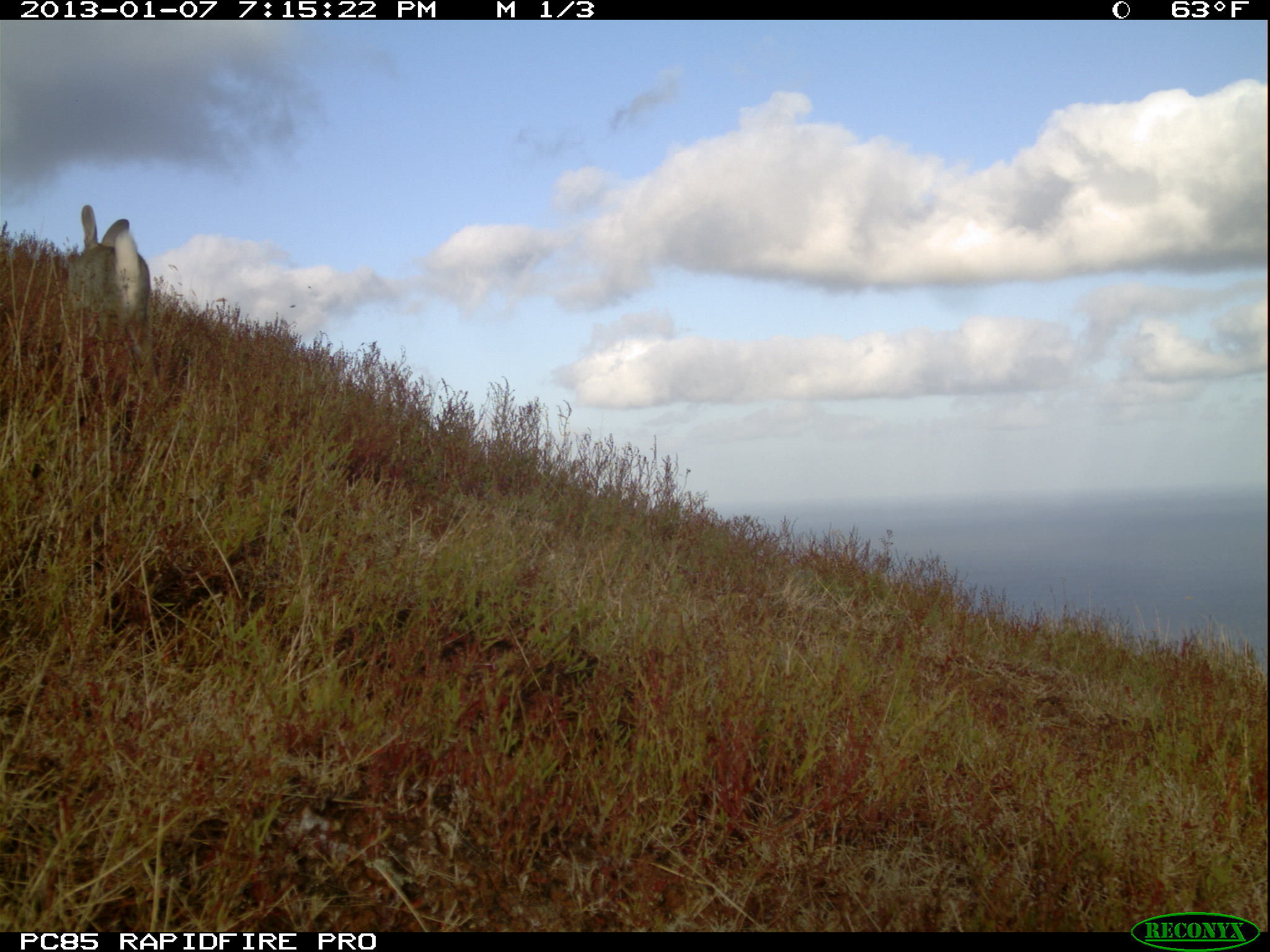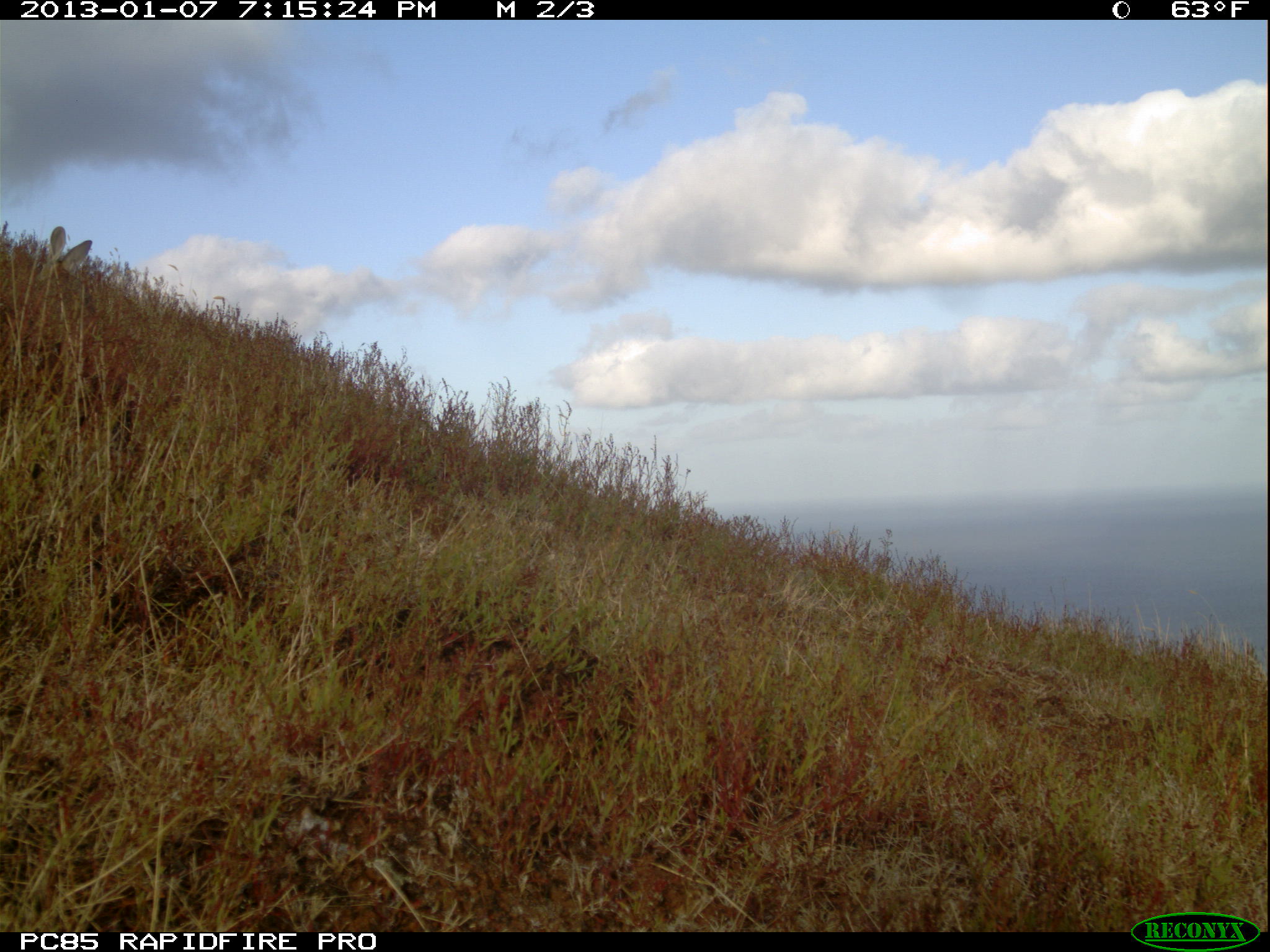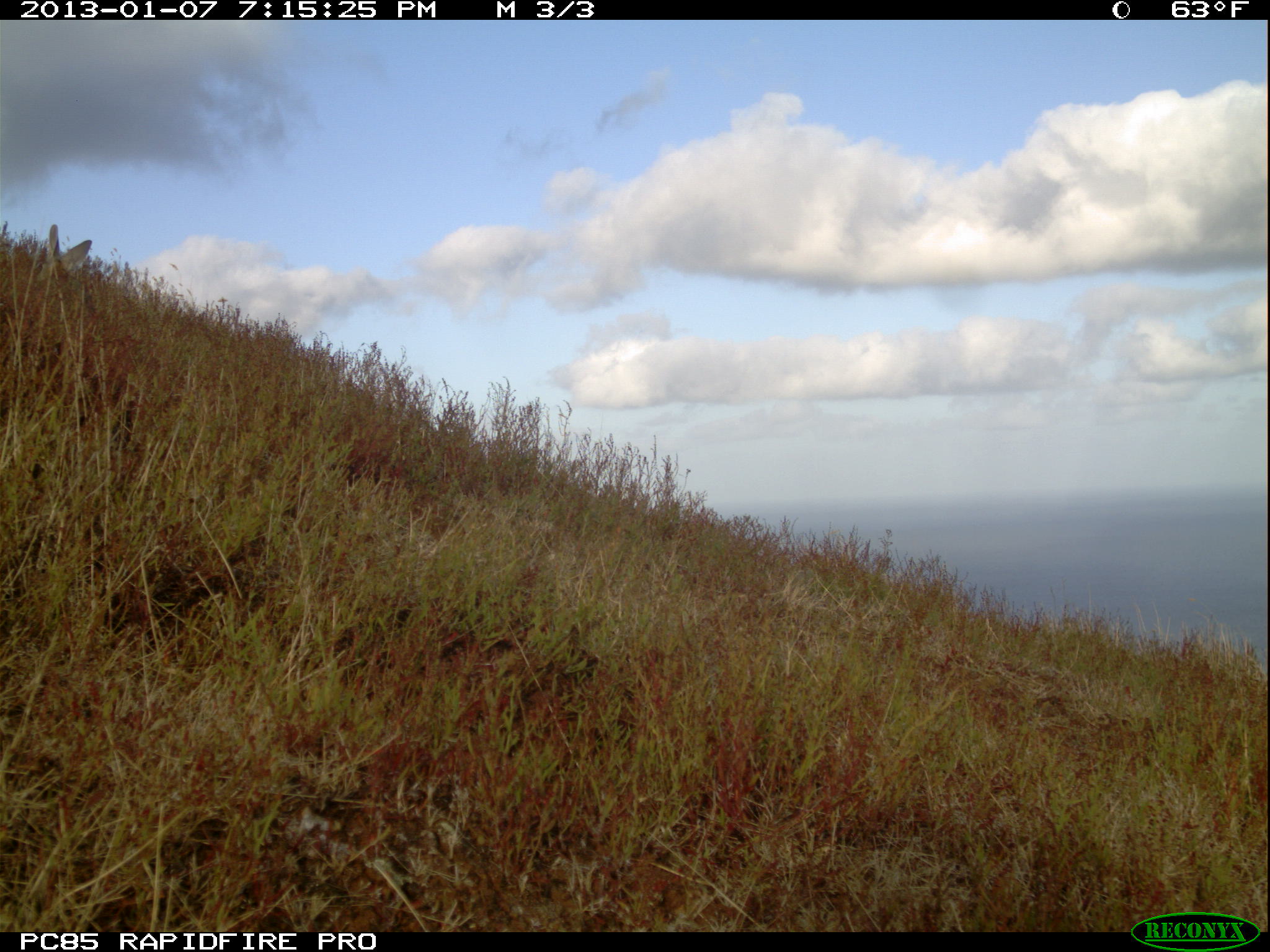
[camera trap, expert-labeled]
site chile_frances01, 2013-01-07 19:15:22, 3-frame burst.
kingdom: Animalia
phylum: Chordata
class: Mammalia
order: Lagomorpha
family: Leporidae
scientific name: Leporidae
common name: rabbits and hares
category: rabbit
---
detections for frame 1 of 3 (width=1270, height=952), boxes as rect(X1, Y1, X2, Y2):
rabbit: rect(59, 198, 161, 382)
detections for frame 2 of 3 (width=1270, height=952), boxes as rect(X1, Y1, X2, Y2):
rabbit: rect(33, 226, 107, 305)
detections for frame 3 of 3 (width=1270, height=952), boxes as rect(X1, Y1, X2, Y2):
rabbit: rect(32, 221, 94, 295)